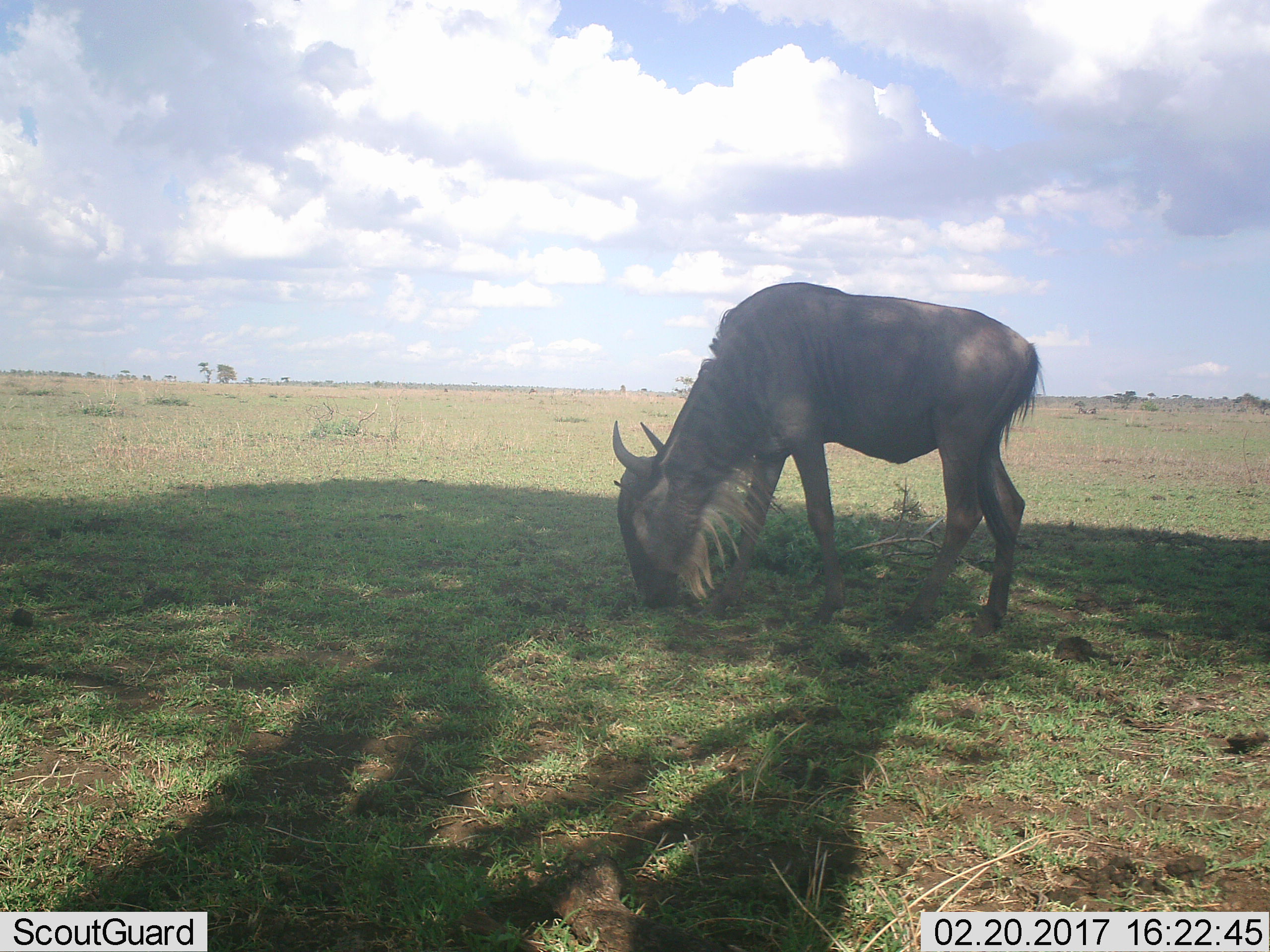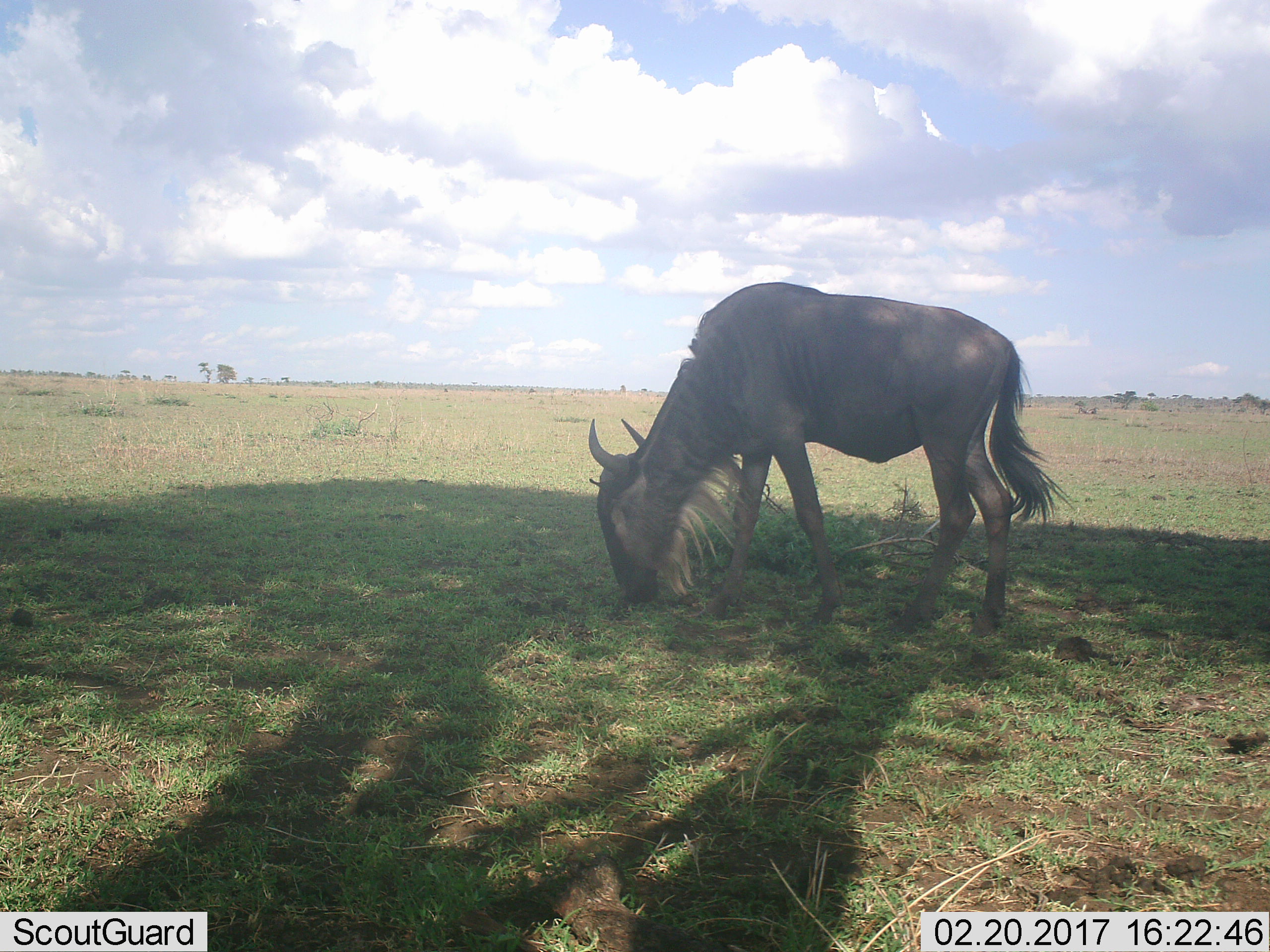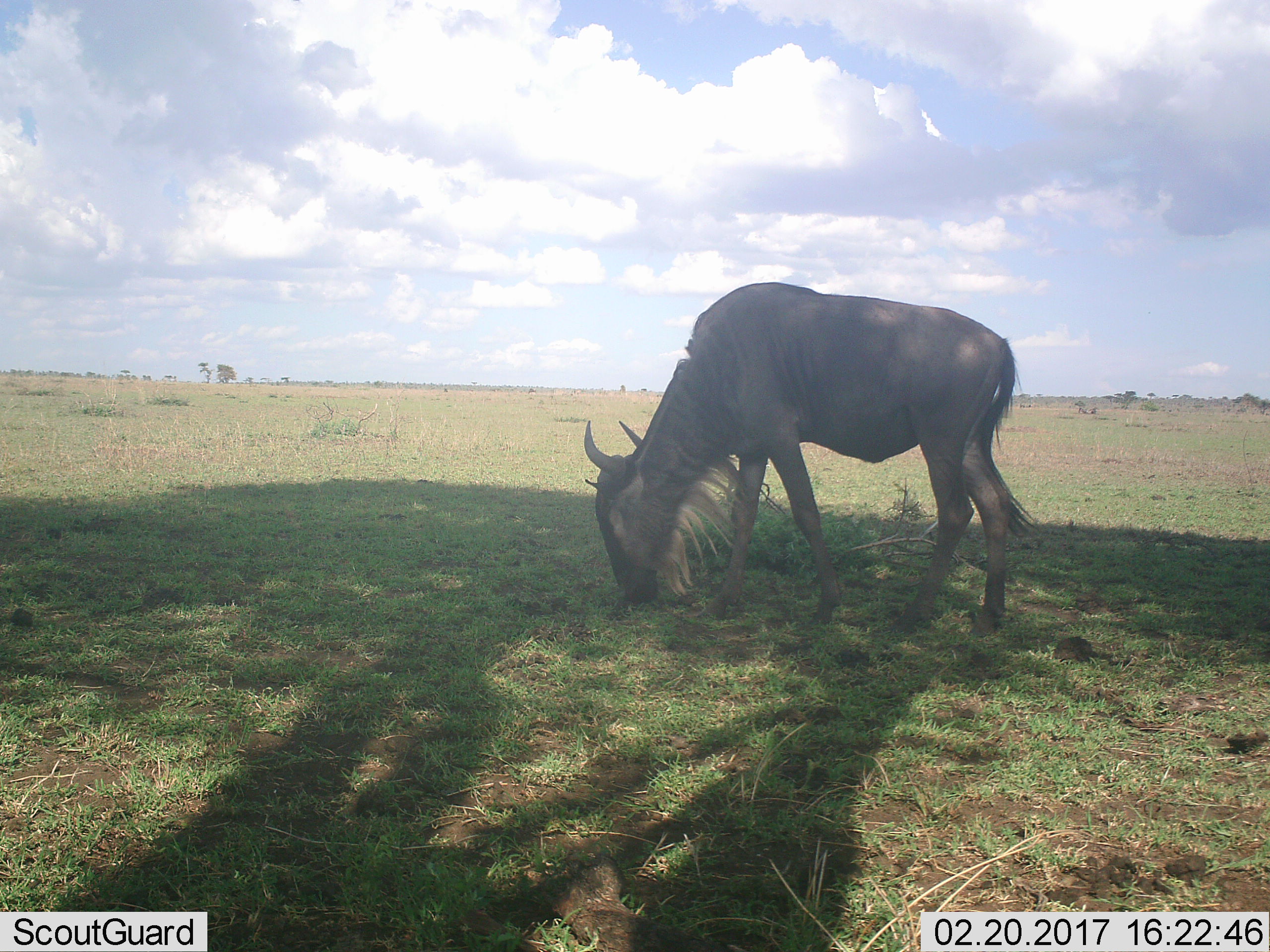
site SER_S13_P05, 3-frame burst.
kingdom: Animalia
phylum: Chordata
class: Mammalia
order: Artiodactyla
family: Bovidae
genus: Connochaetes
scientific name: Connochaetes taurinus taurinus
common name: blue wildebeest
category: wildebeestblue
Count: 1.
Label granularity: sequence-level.